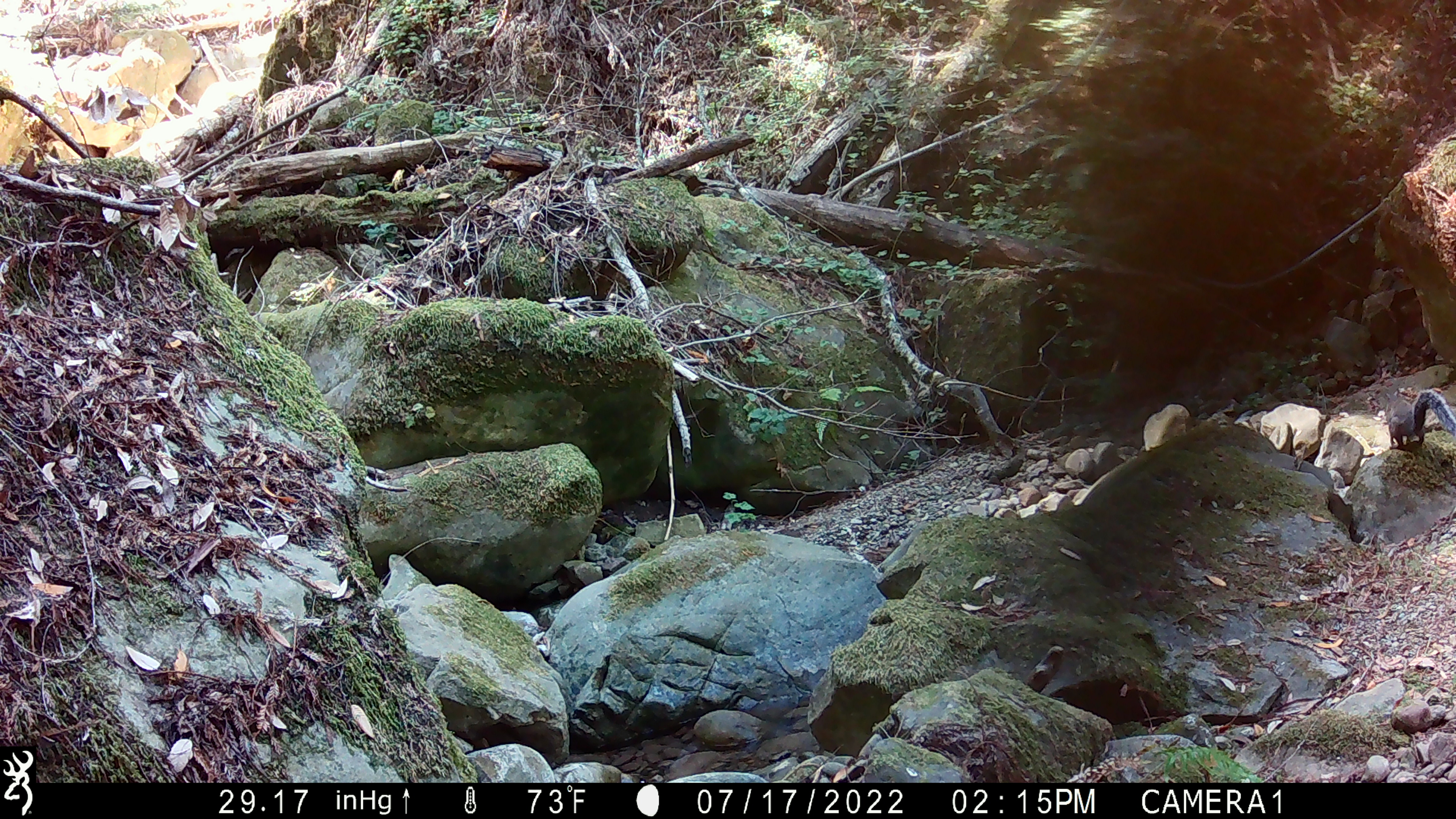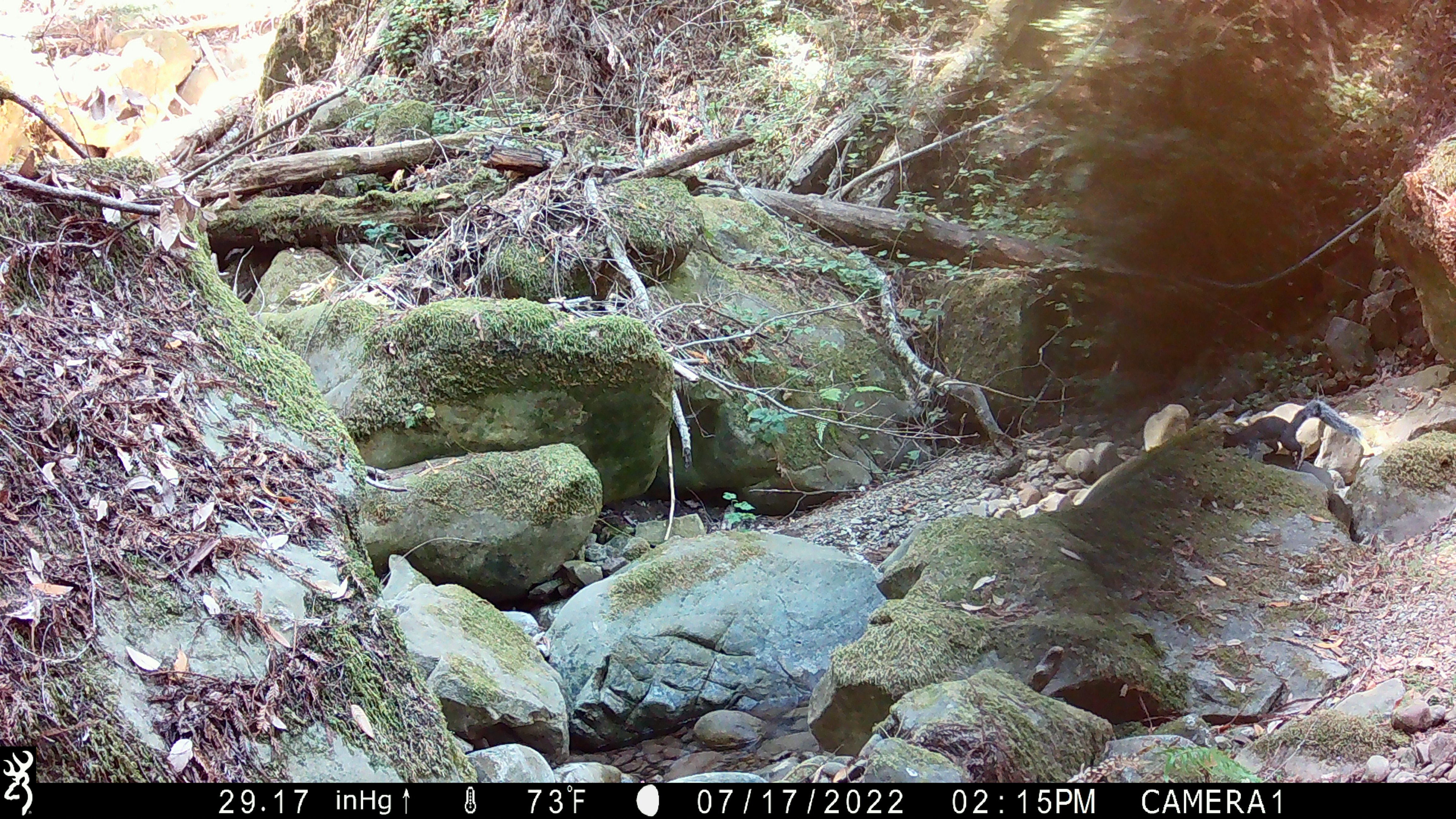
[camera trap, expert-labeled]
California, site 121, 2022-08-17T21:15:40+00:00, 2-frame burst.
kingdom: Animalia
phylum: Chordata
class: Mammalia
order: Rodentia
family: Sciuridae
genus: Sciurus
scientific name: Sciurus griseus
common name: western gray squirrel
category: western grey squirrel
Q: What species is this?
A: Western grey squirrel (western gray squirrel) (Sciurus griseus).